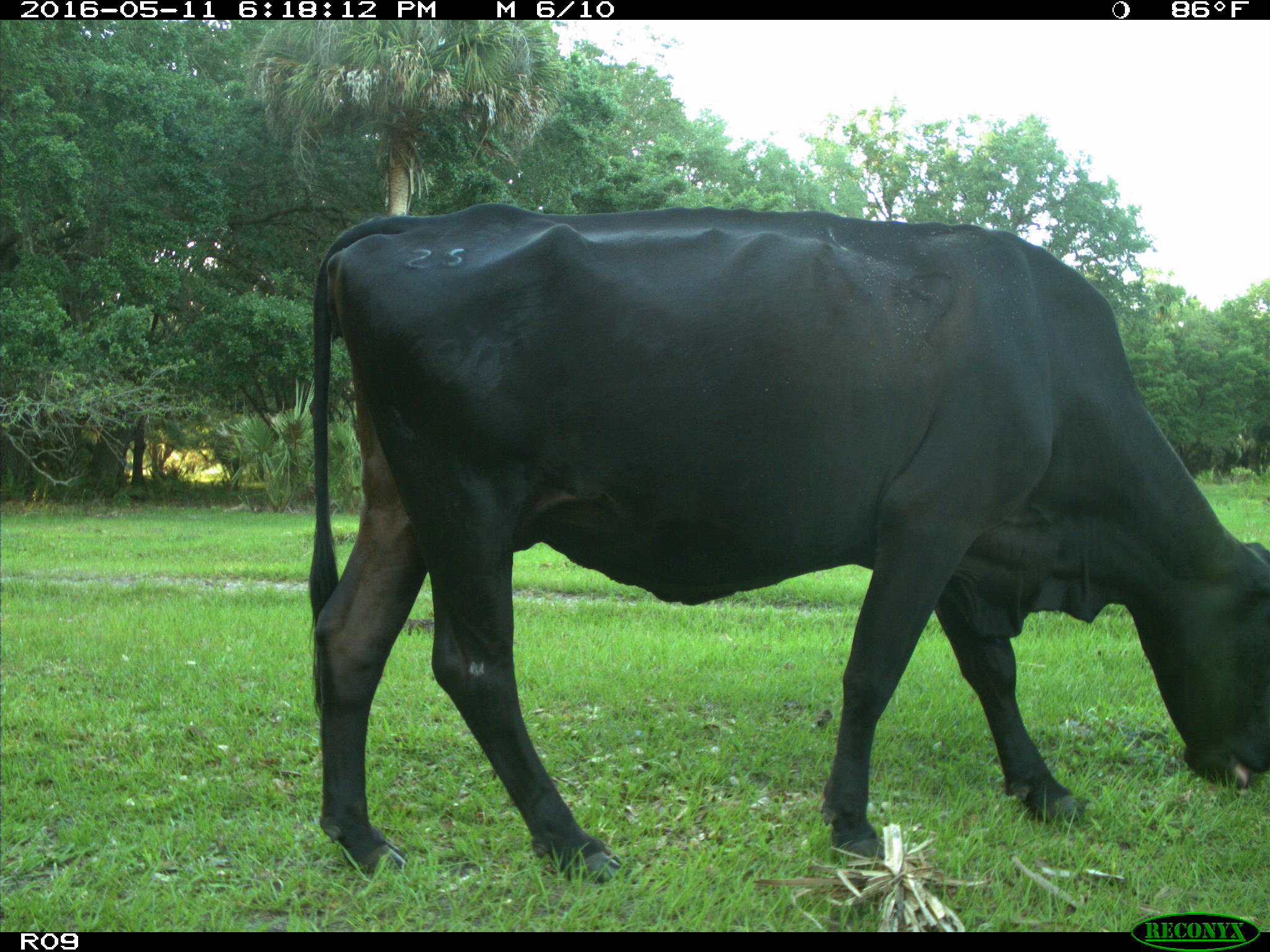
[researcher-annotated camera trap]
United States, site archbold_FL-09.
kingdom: Animalia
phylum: Chordata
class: Mammalia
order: Artiodactyla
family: Bovidae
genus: Bos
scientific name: Bos taurus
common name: domestic cow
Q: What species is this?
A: Bos taurus (domestic cow).